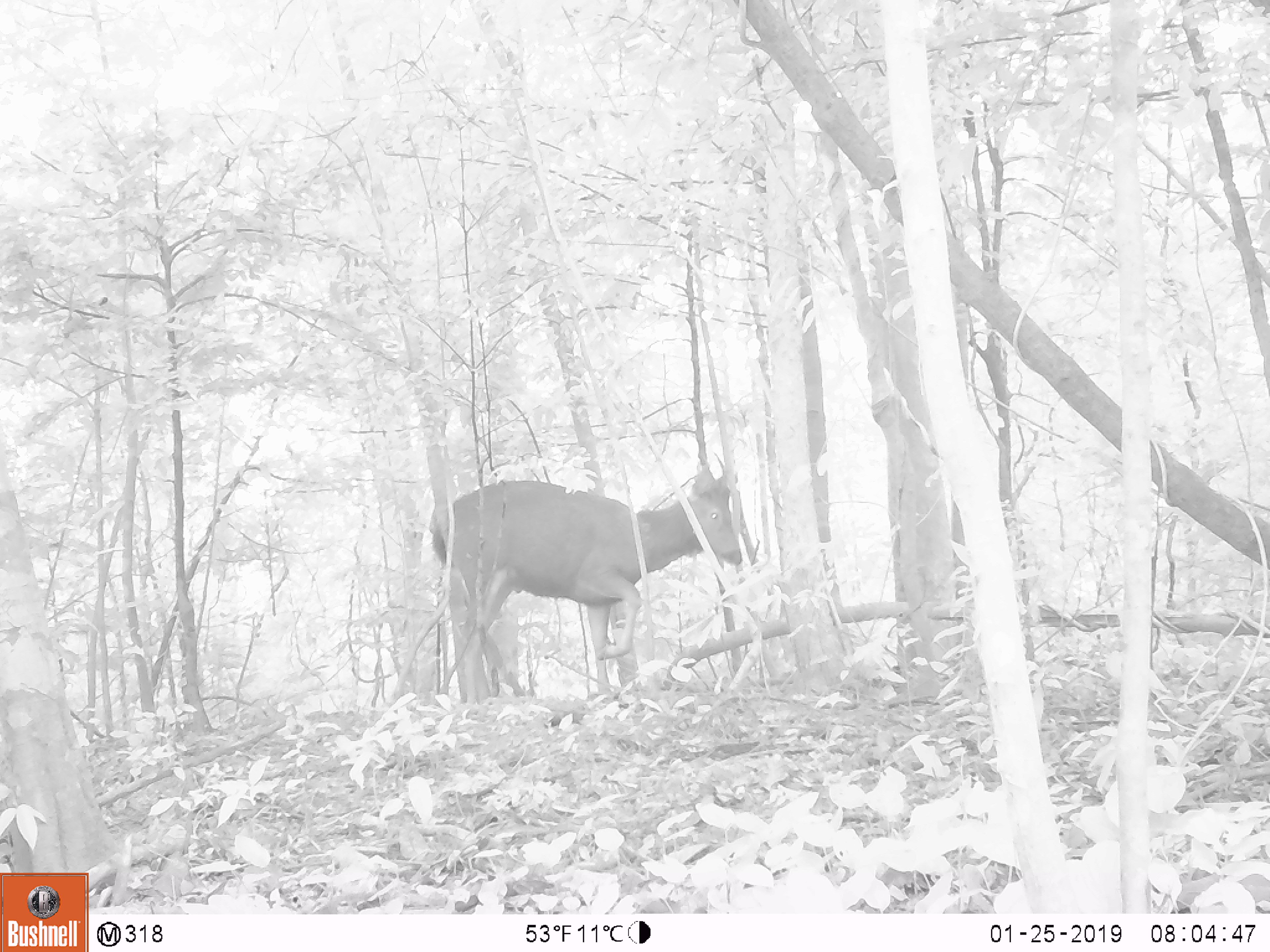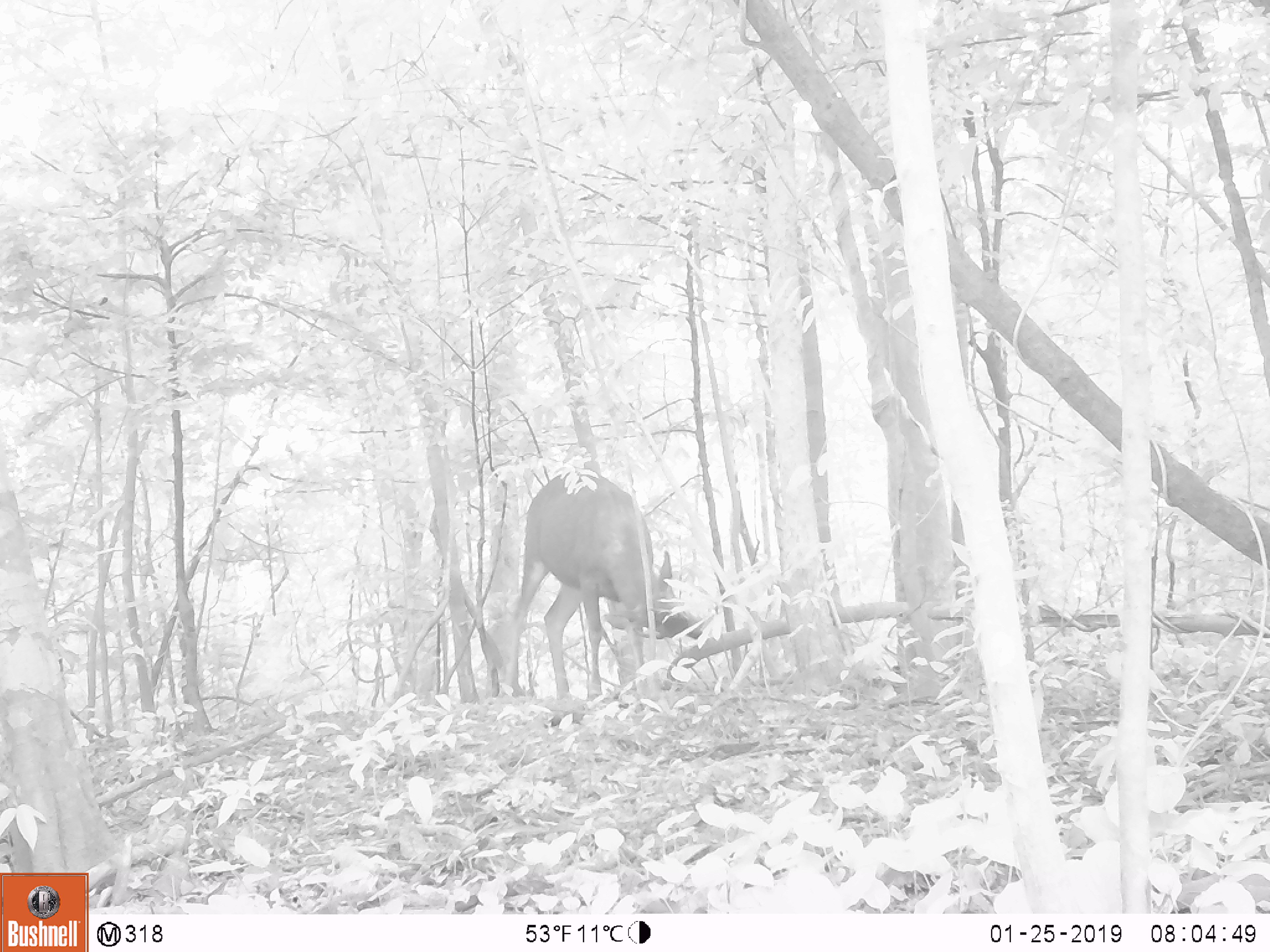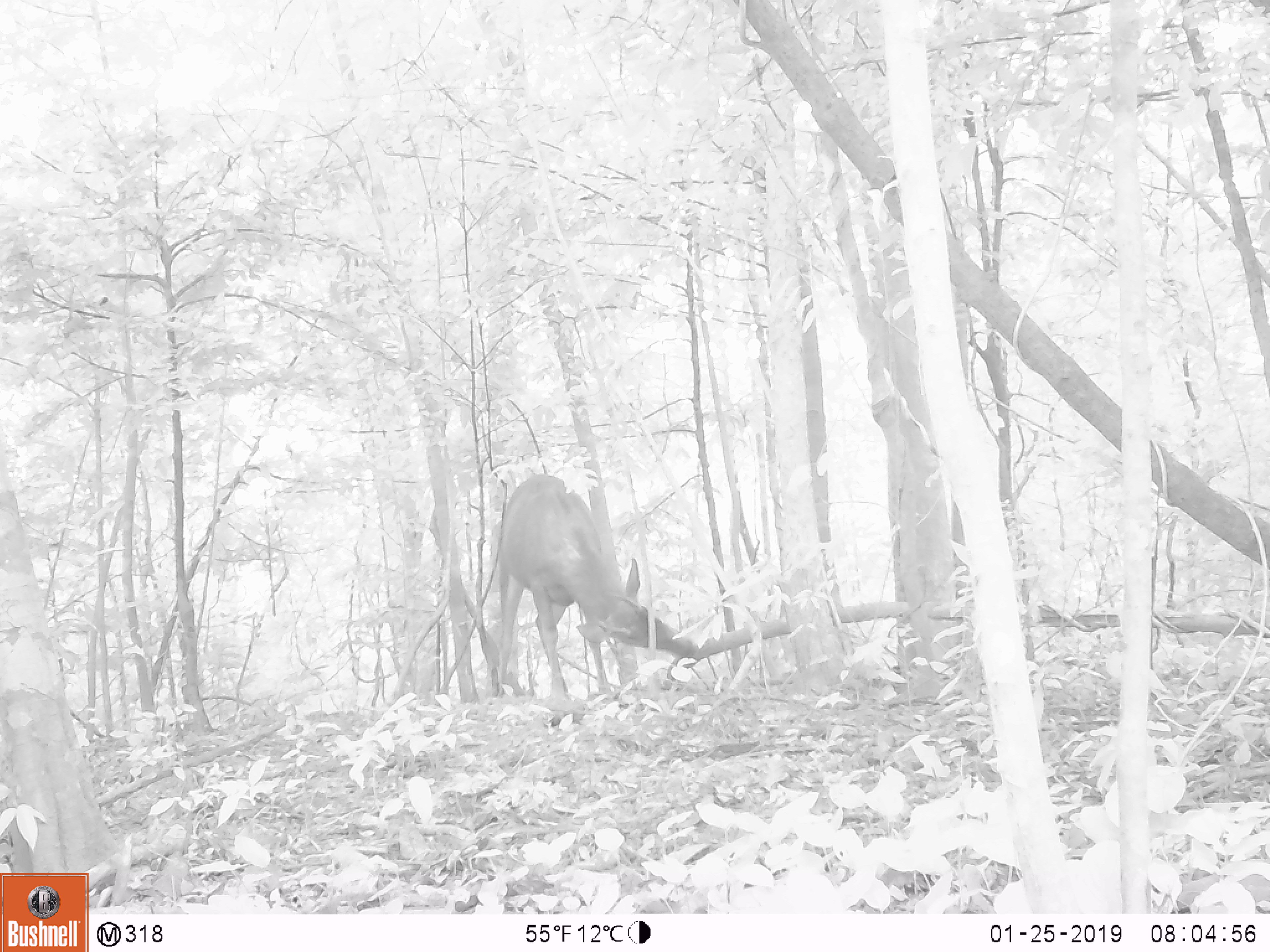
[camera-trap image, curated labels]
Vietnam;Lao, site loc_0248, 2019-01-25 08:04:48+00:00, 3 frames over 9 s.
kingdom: Animalia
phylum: Chordata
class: Mammalia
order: Artiodactyla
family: Cervidae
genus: Rusa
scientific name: Rusa unicolor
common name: sambar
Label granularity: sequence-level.